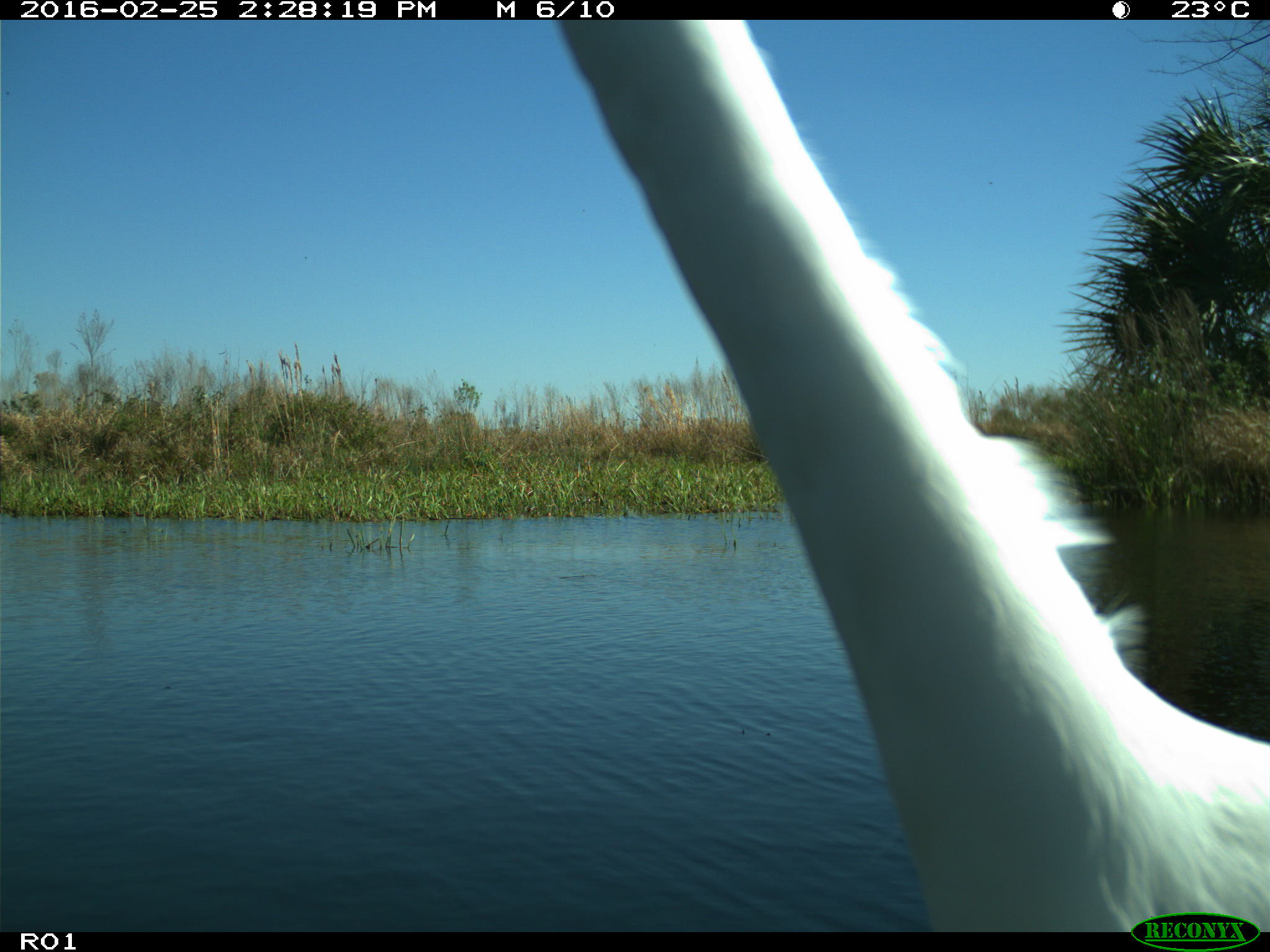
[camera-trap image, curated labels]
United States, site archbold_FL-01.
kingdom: Animalia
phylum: Chordata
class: Aves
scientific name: Aves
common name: birds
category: unidentified bird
Unidentified bird (birds) (Aves).